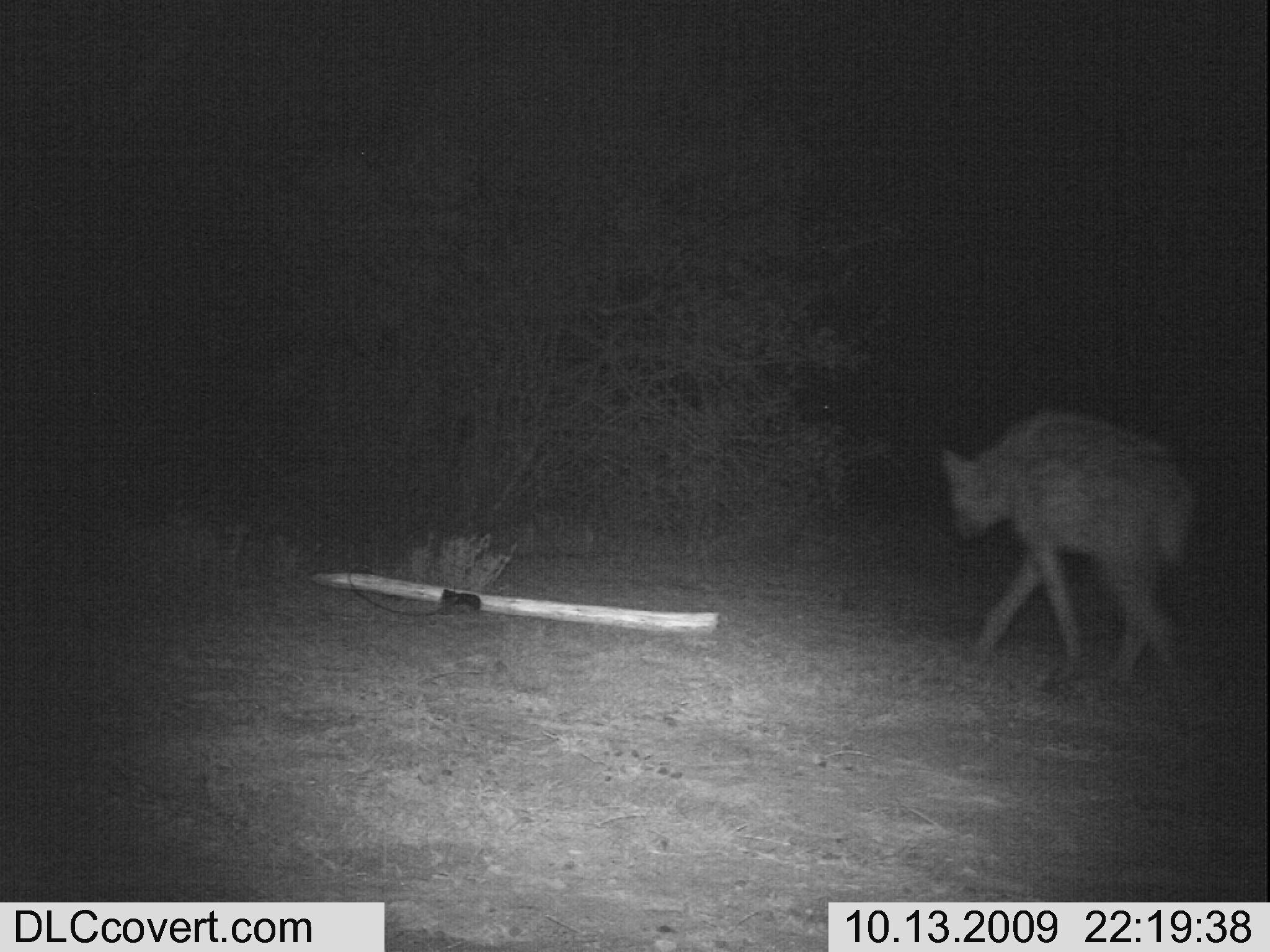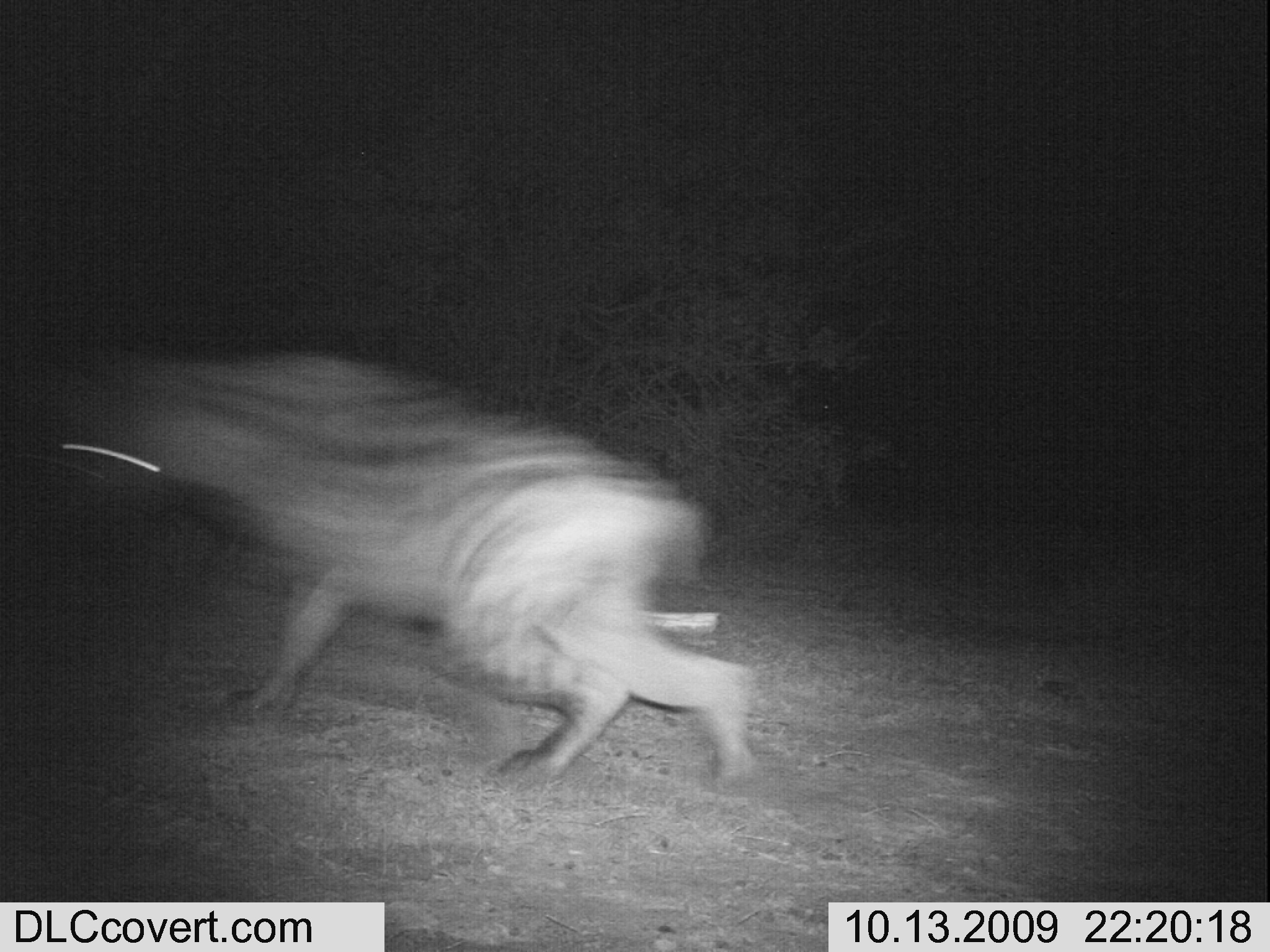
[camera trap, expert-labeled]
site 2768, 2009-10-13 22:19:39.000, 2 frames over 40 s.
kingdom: Animalia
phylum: Chordata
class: Mammalia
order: Carnivora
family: Hyaenidae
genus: Crocuta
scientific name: Crocuta crocuta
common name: spotted hyena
Crocuta crocuta (spotted hyena), count 1.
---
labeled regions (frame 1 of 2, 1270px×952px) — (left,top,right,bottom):
crocuta crocuta: (925,400,1214,695)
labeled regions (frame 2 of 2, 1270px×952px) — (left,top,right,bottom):
crocuta crocuta: (40,300,769,789)